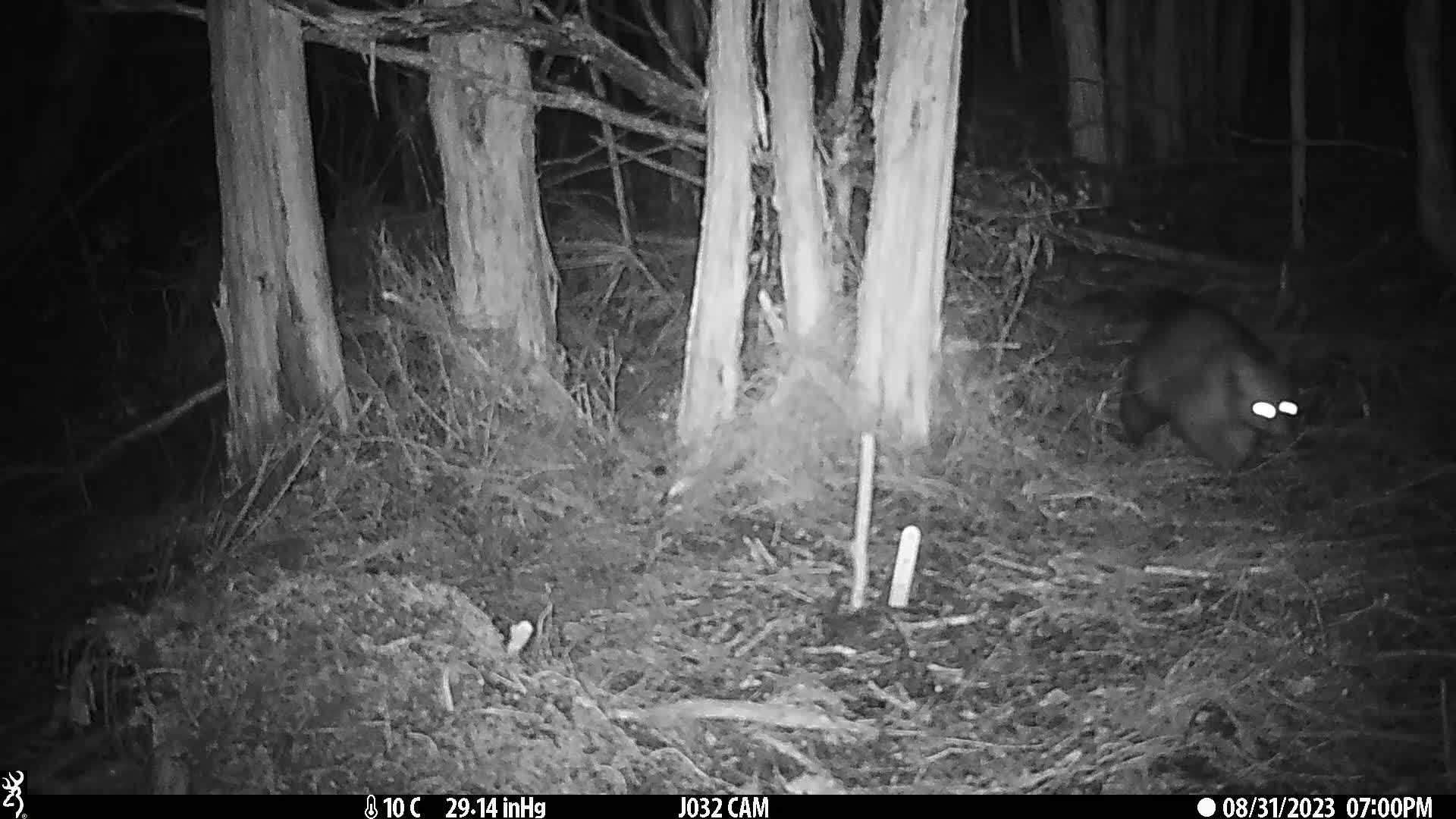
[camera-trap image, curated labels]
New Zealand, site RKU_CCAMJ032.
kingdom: Animalia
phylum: Chordata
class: Mammalia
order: Diprotodontia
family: Phalangeridae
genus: Trichosurus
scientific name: Trichosurus vulpecula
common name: common brushtail possum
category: possum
Possum (common brushtail possum) (Trichosurus vulpecula).